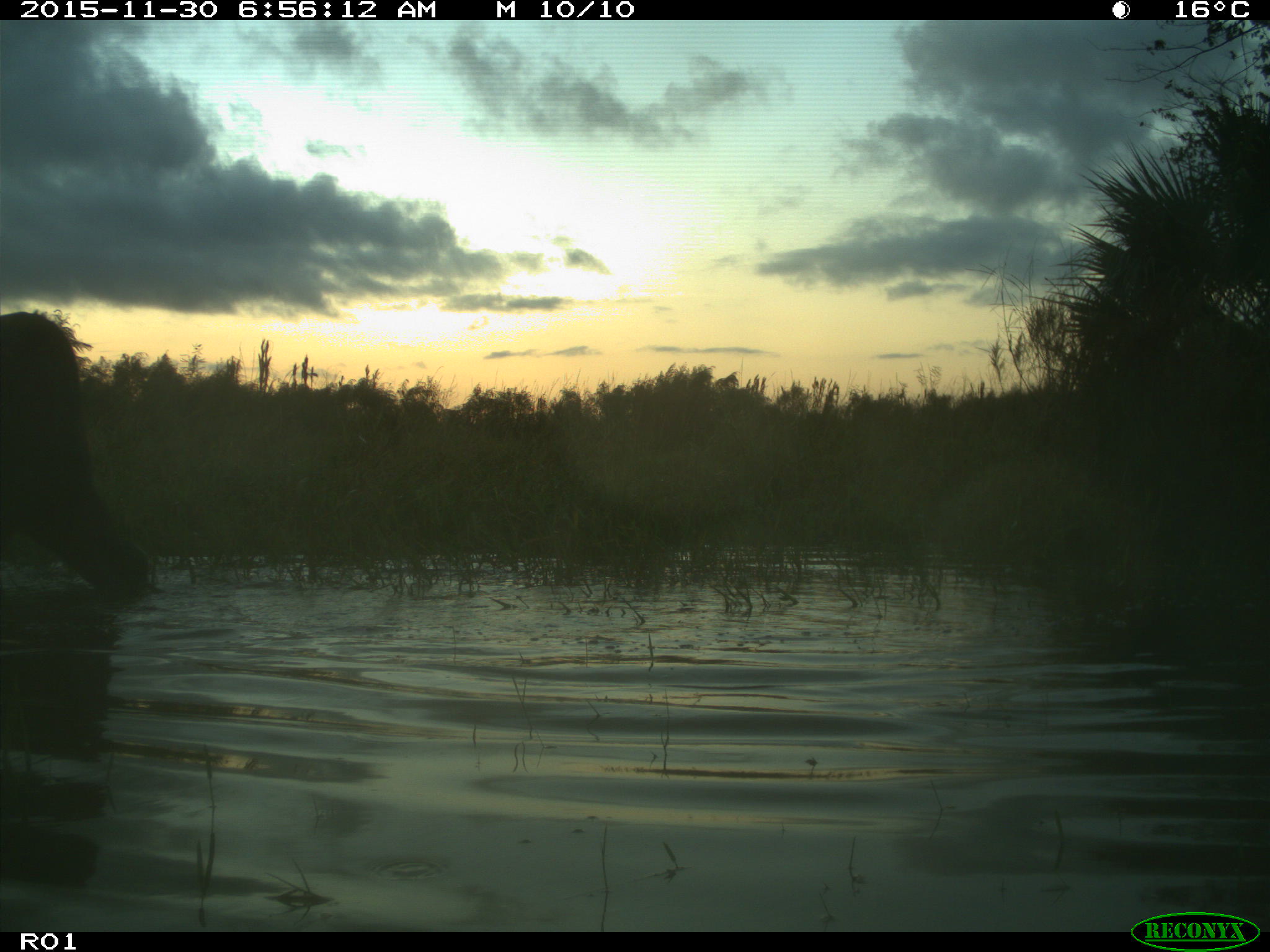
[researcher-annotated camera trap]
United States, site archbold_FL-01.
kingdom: Animalia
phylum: Chordata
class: Mammalia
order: Artiodactyla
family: Bovidae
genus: Bos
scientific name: Bos taurus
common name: domestic cow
Bos taurus (domestic cow).